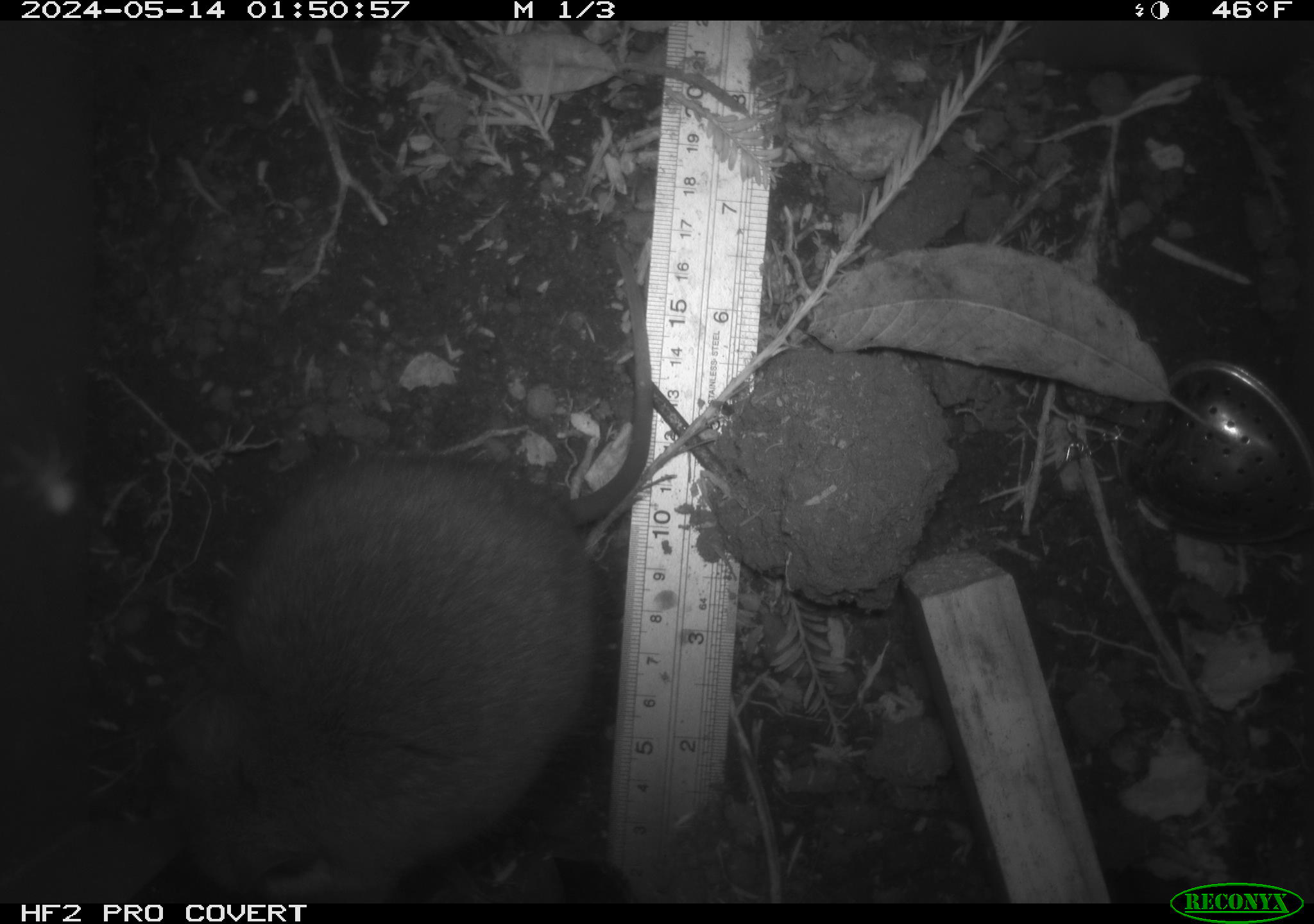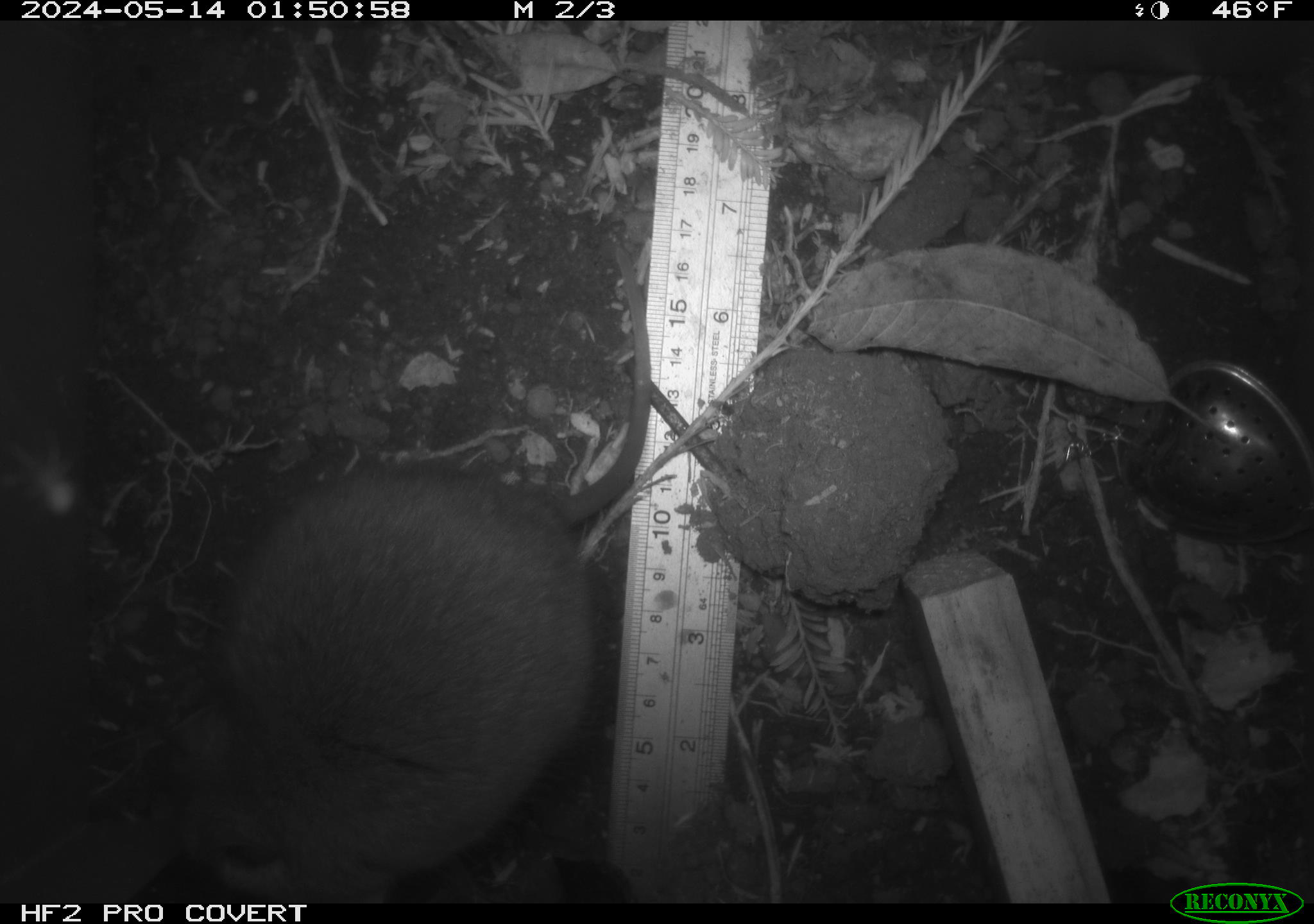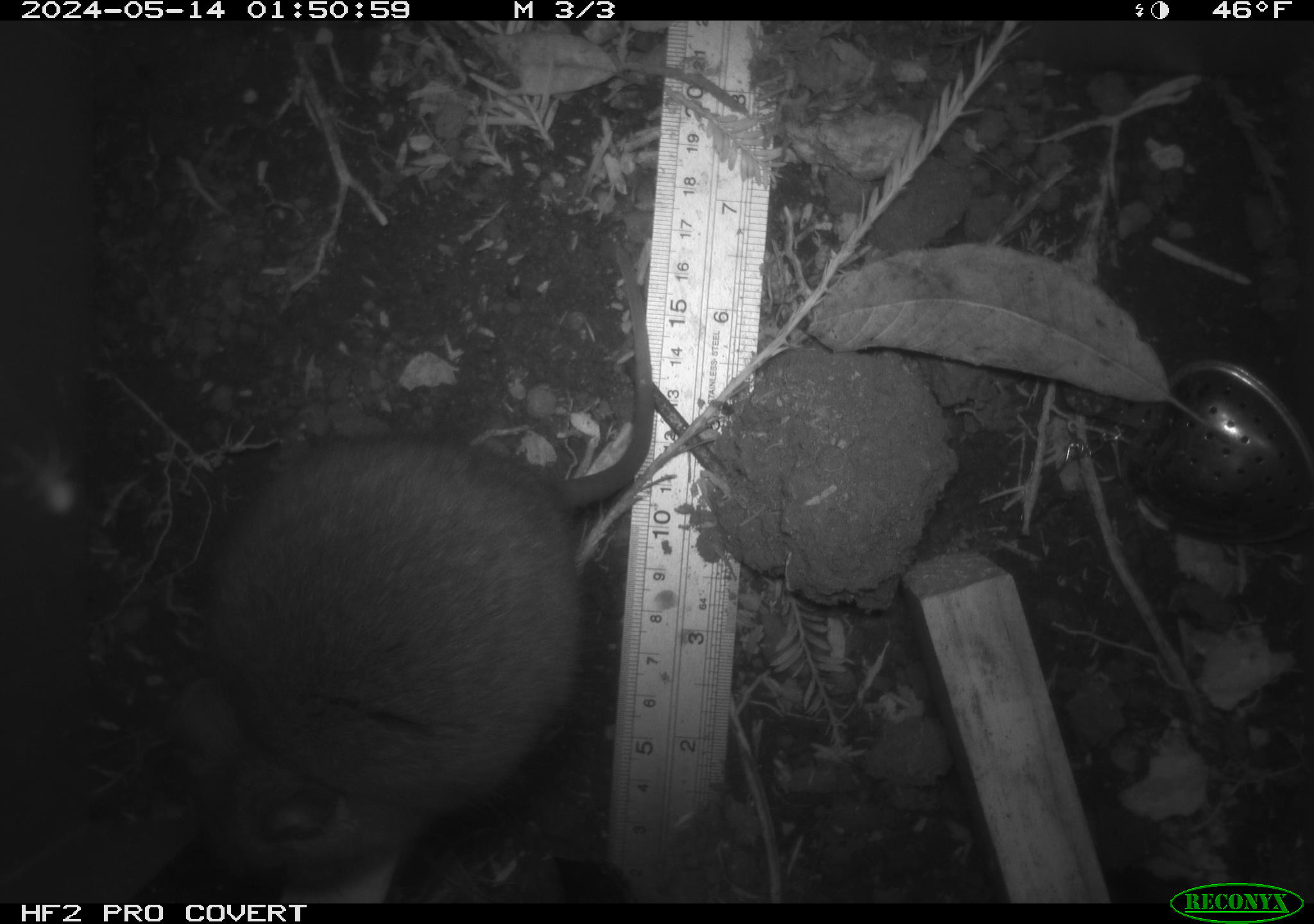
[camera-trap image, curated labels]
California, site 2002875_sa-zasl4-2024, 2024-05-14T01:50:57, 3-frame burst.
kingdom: Animalia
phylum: Chordata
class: Mammalia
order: Rodentia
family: Cricetidae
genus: Neotoma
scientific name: Neotoma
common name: pack rat or woodrat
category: neotoma species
Neotoma species (pack rat or woodrat) (Neotoma).